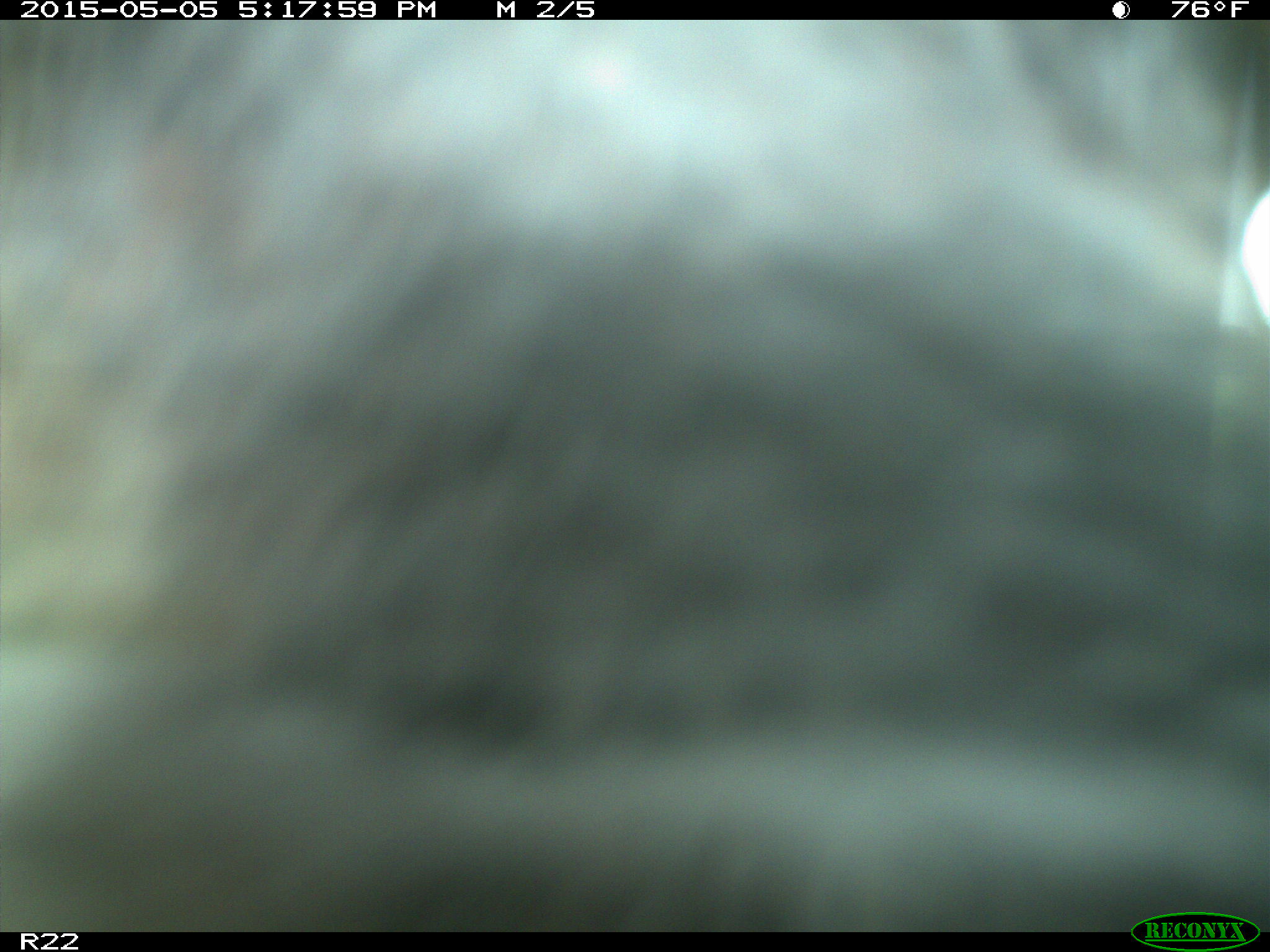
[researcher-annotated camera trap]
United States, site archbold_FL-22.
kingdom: Animalia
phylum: Chordata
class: Mammalia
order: Artiodactyla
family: Bovidae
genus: Bos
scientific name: Bos taurus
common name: domestic cow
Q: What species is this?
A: Bos taurus (domestic cow).